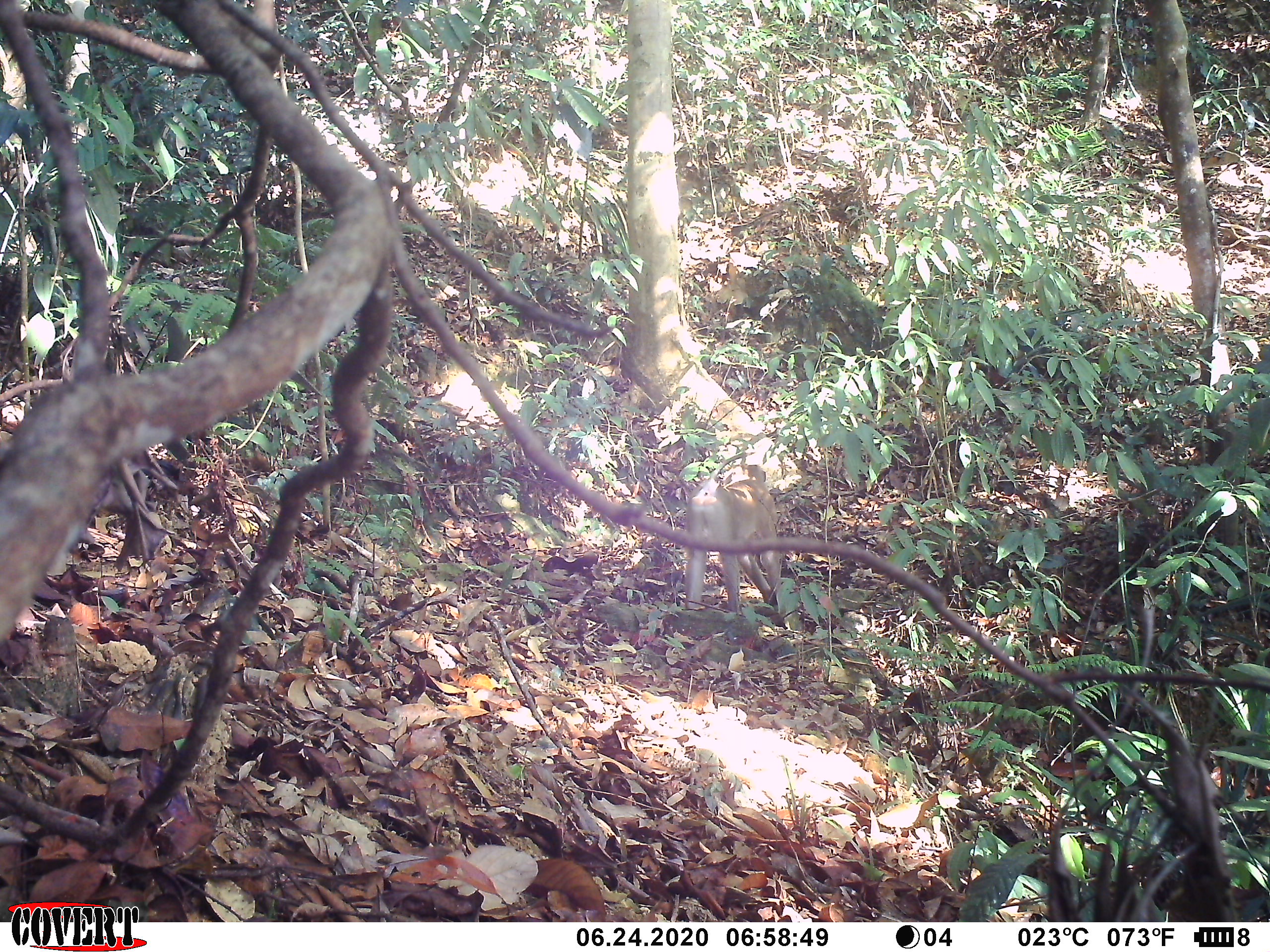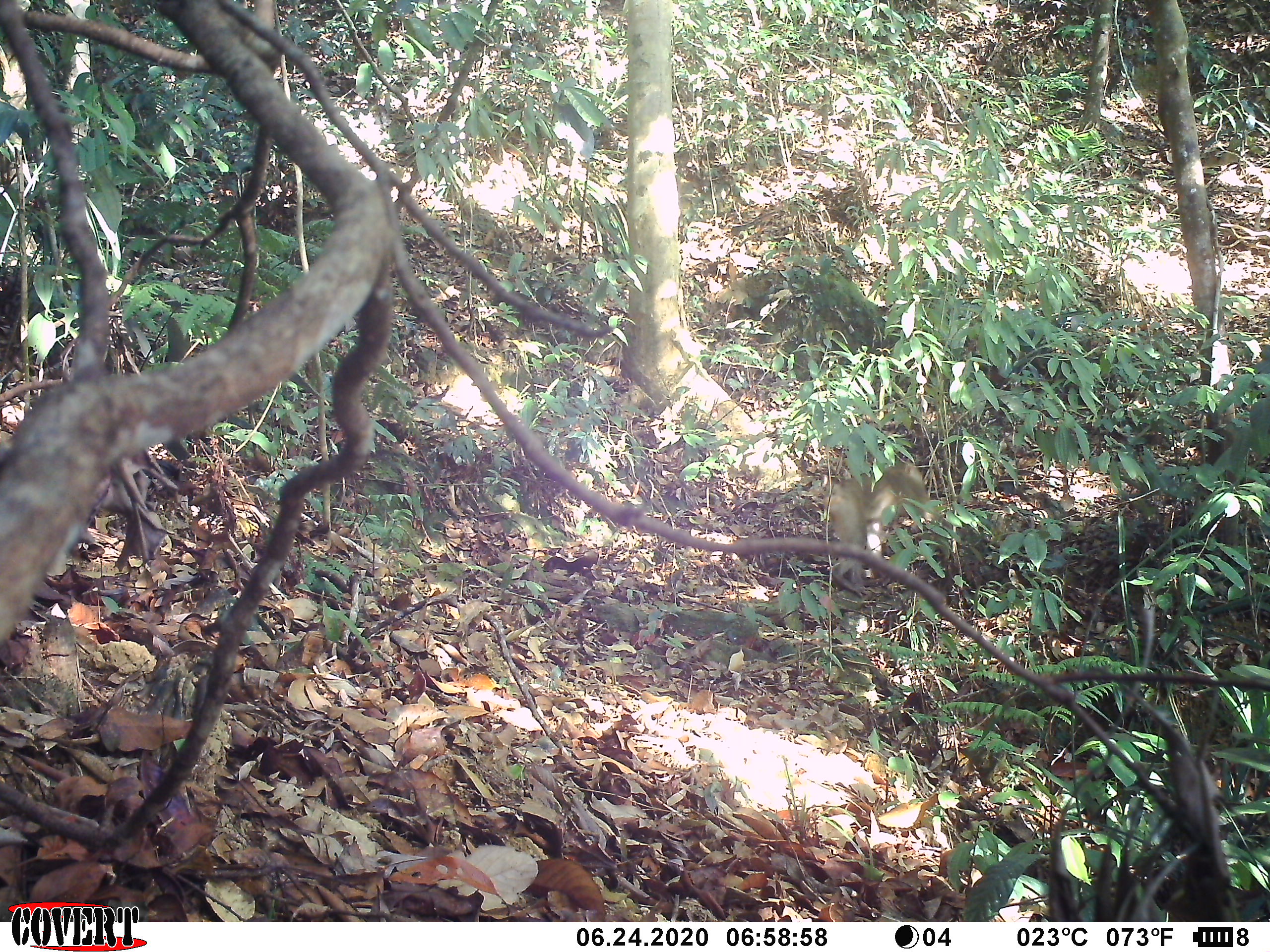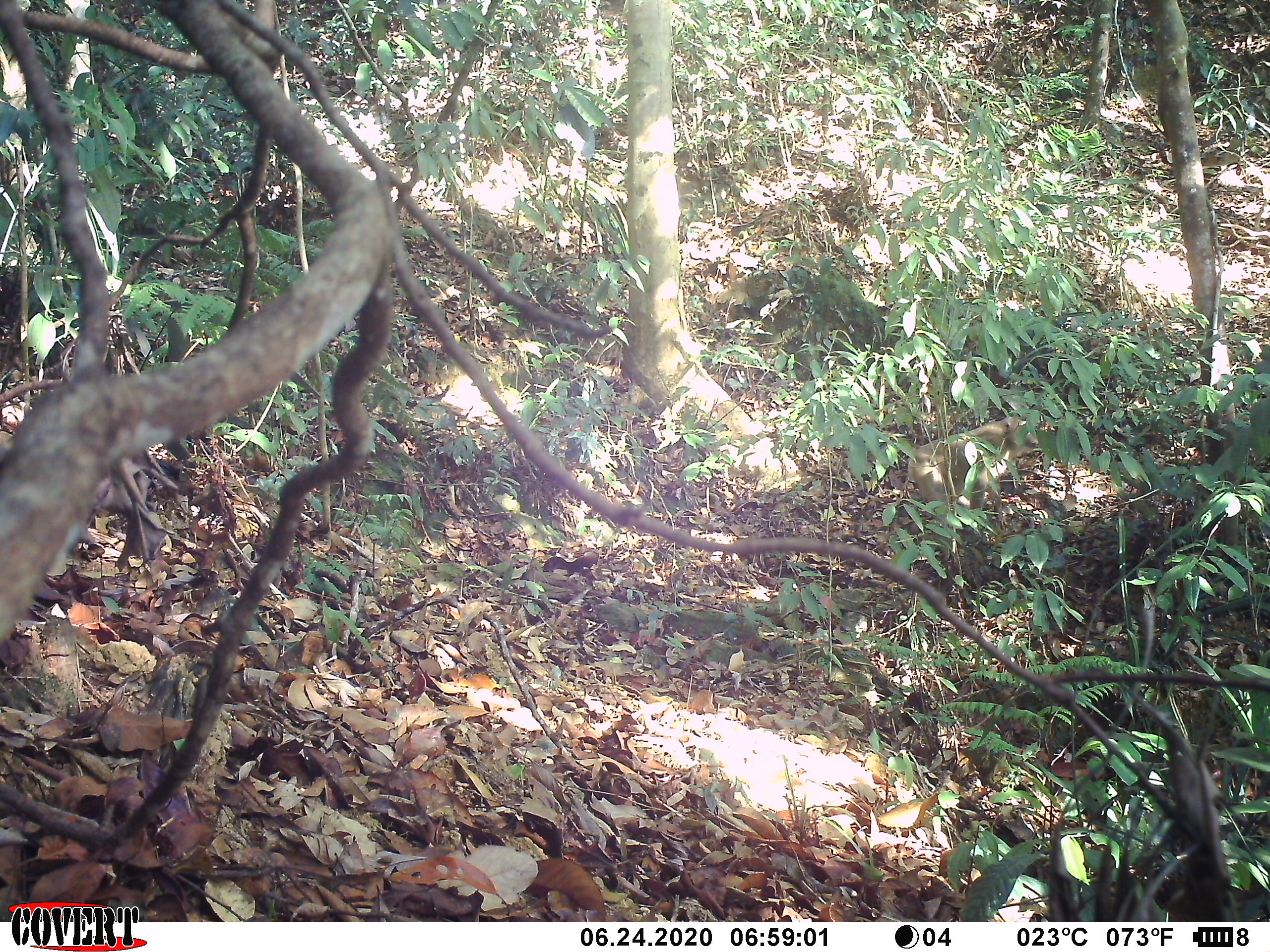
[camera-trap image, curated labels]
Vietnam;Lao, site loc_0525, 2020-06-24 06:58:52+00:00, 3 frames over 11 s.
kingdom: Animalia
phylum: Chordata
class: Mammalia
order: Primates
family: Cercopithecidae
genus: Macaca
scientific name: Macaca nemestrina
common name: pig-tailed macaque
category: pig tailed macaque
Pig tailed macaque (pig-tailed macaque) (Macaca nemestrina). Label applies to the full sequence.